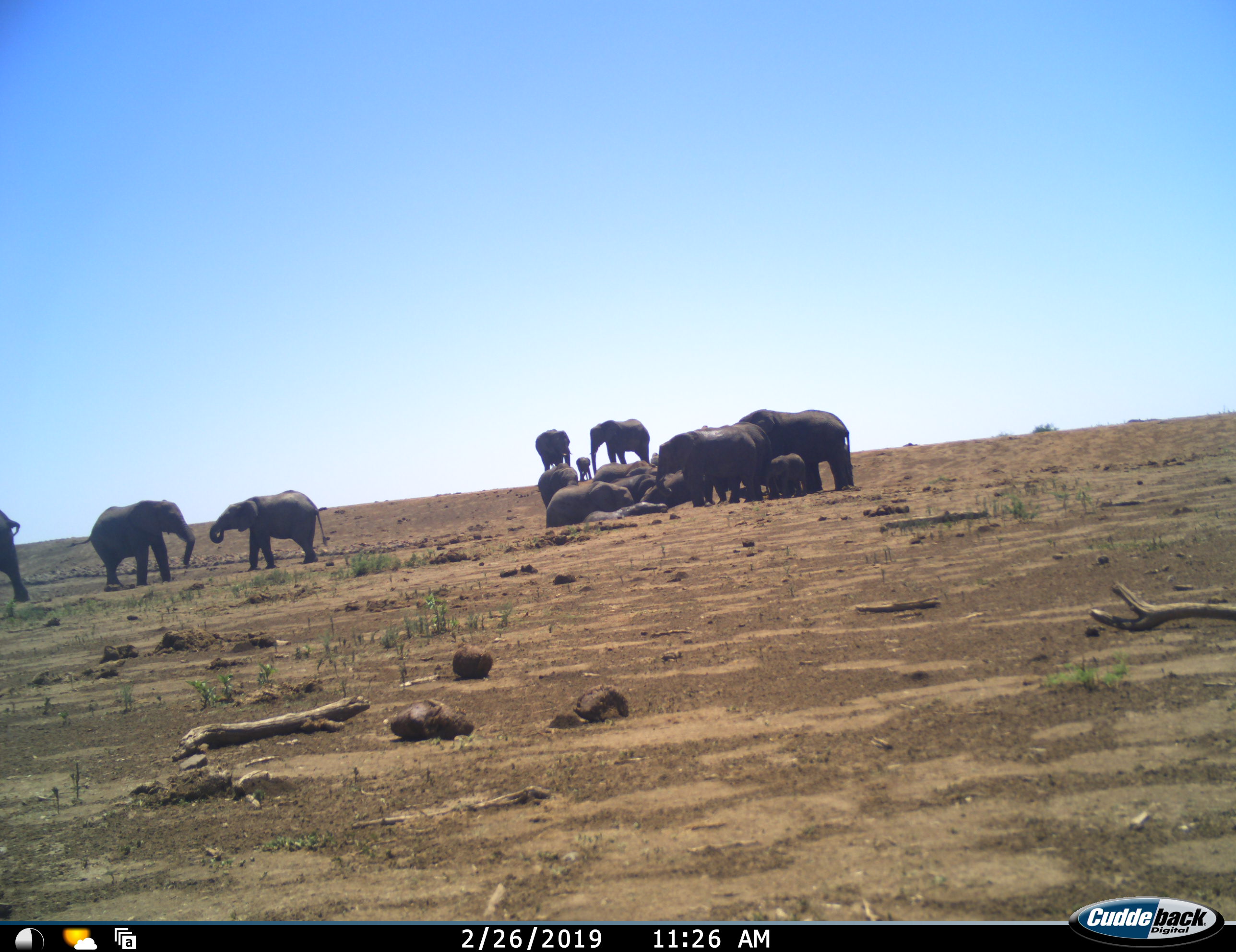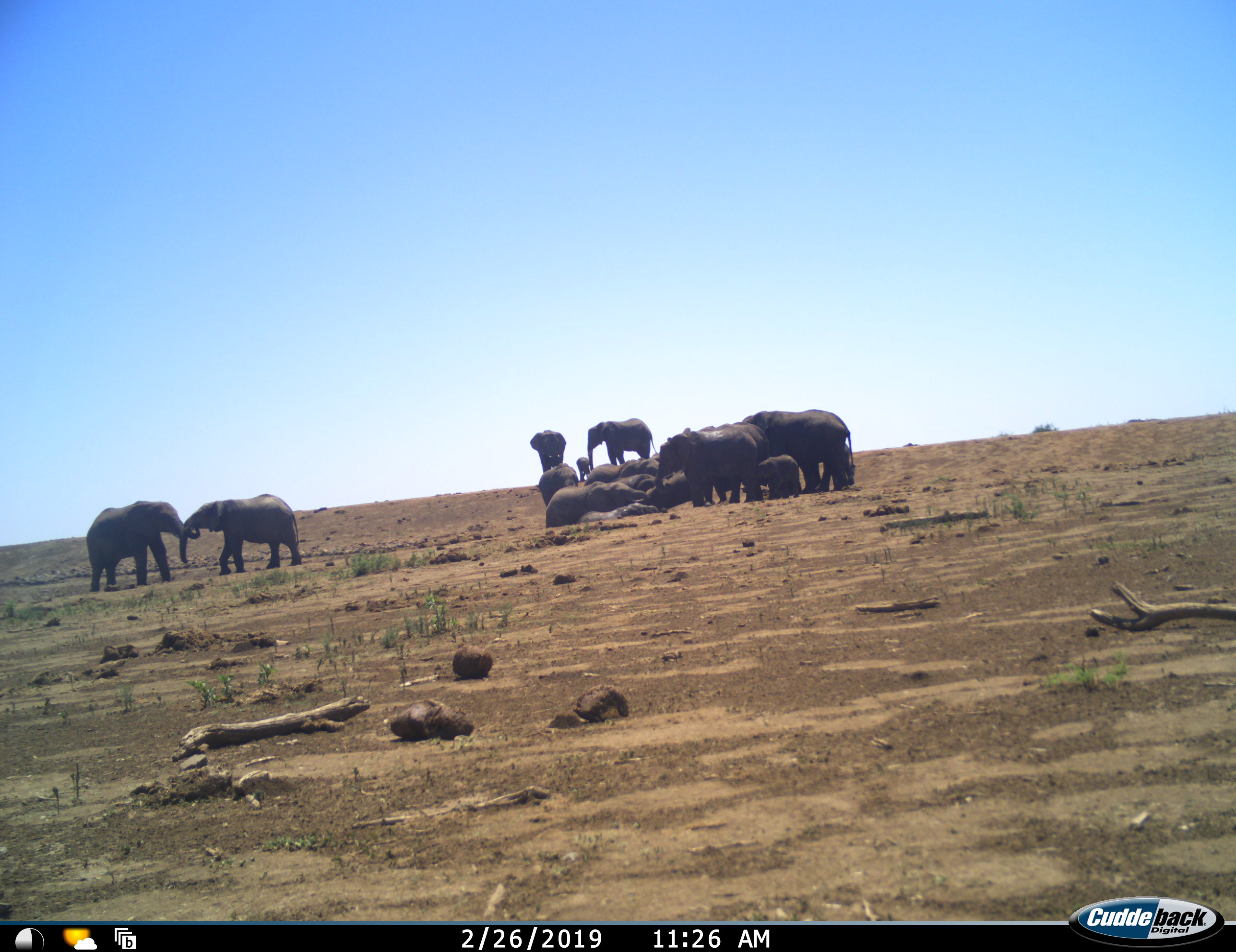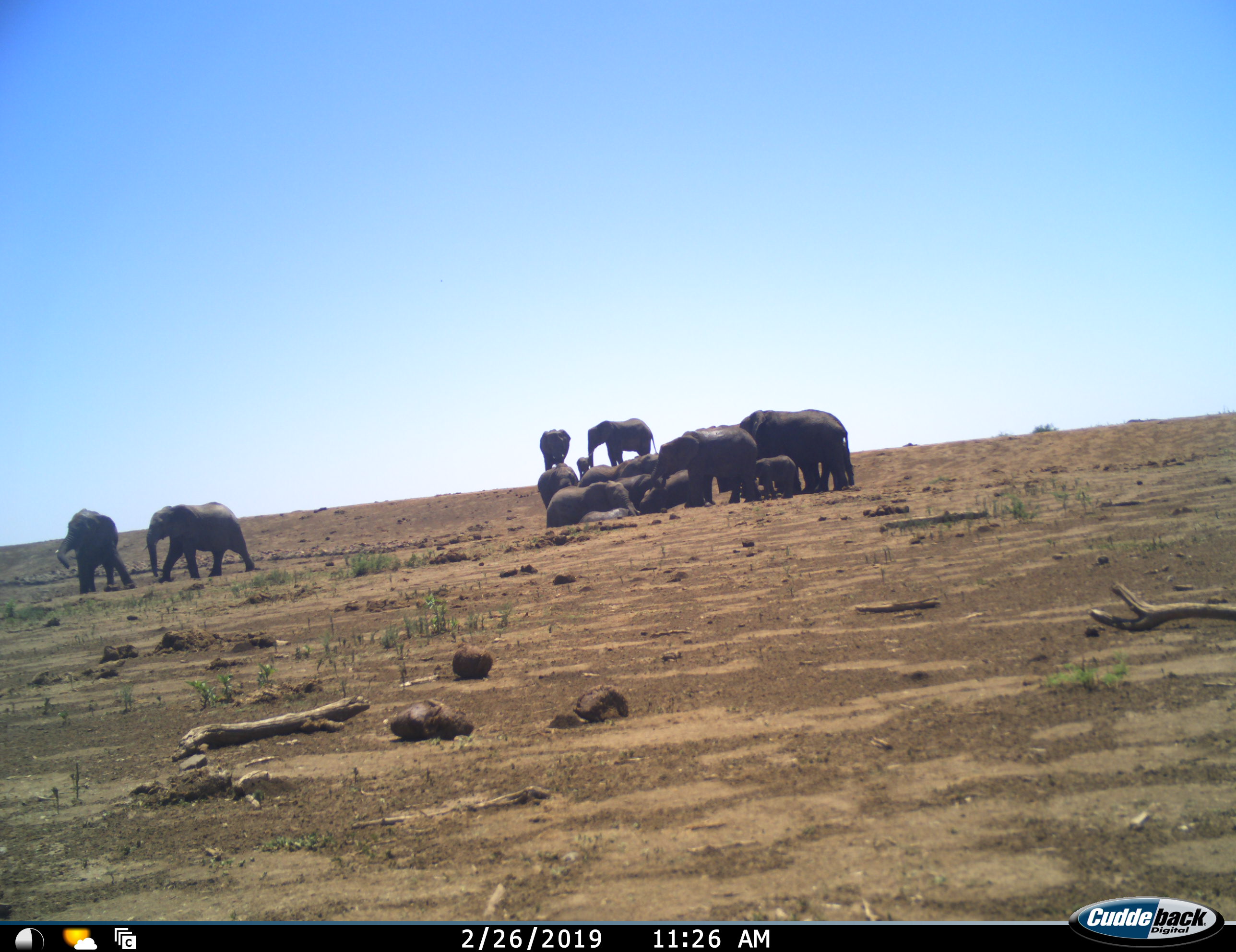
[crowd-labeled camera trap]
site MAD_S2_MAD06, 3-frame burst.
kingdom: Animalia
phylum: Chordata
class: Mammalia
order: Proboscidea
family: Elephantidae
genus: Loxodonta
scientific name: Loxodonta africana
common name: african bush elephant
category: elephant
Elephant (african bush elephant) (Loxodonta africana), count 11-50. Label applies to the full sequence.